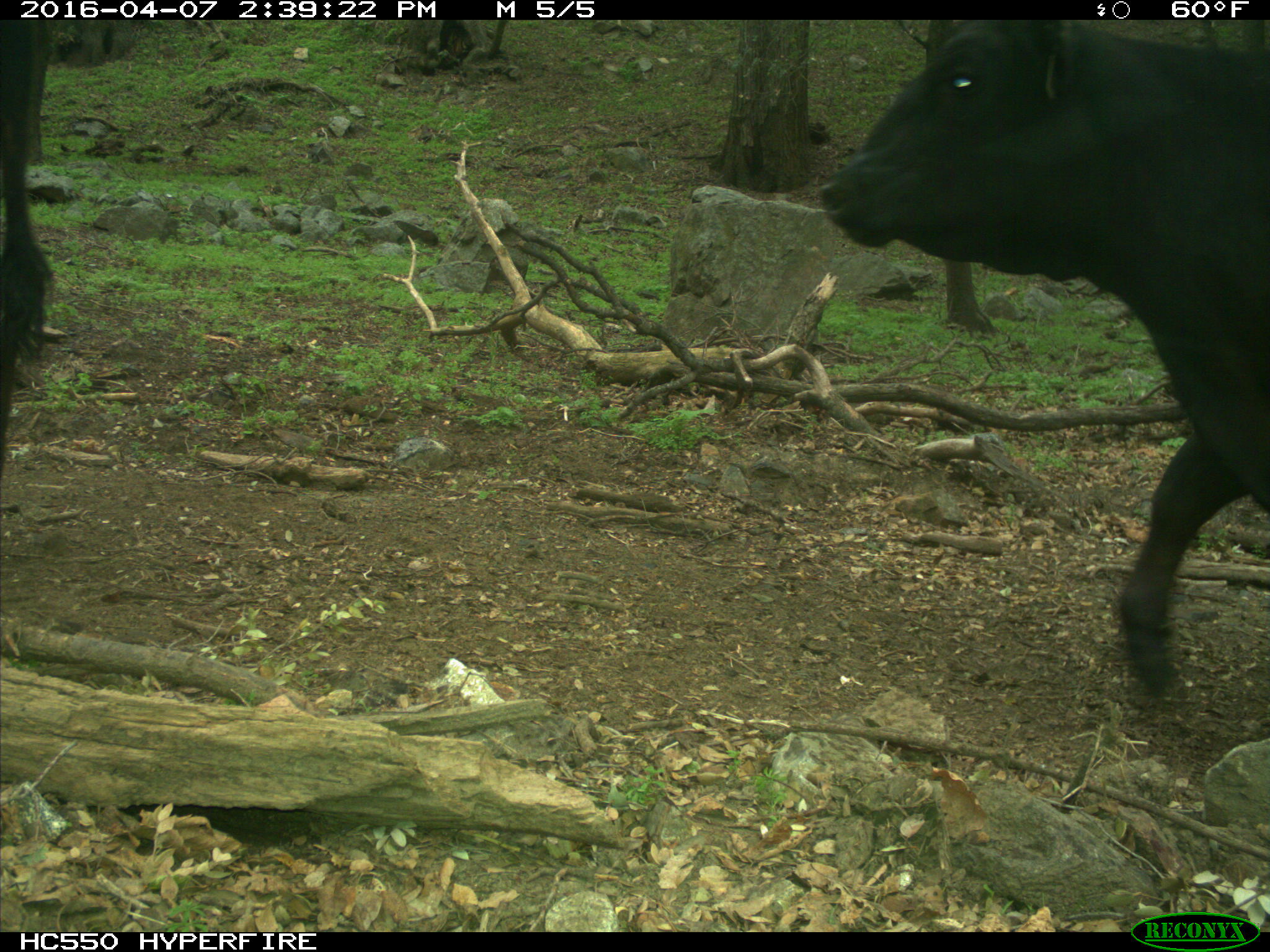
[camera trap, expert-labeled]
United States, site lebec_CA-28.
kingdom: Animalia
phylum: Chordata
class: Mammalia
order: Artiodactyla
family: Bovidae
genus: Bos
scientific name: Bos taurus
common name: domestic cow